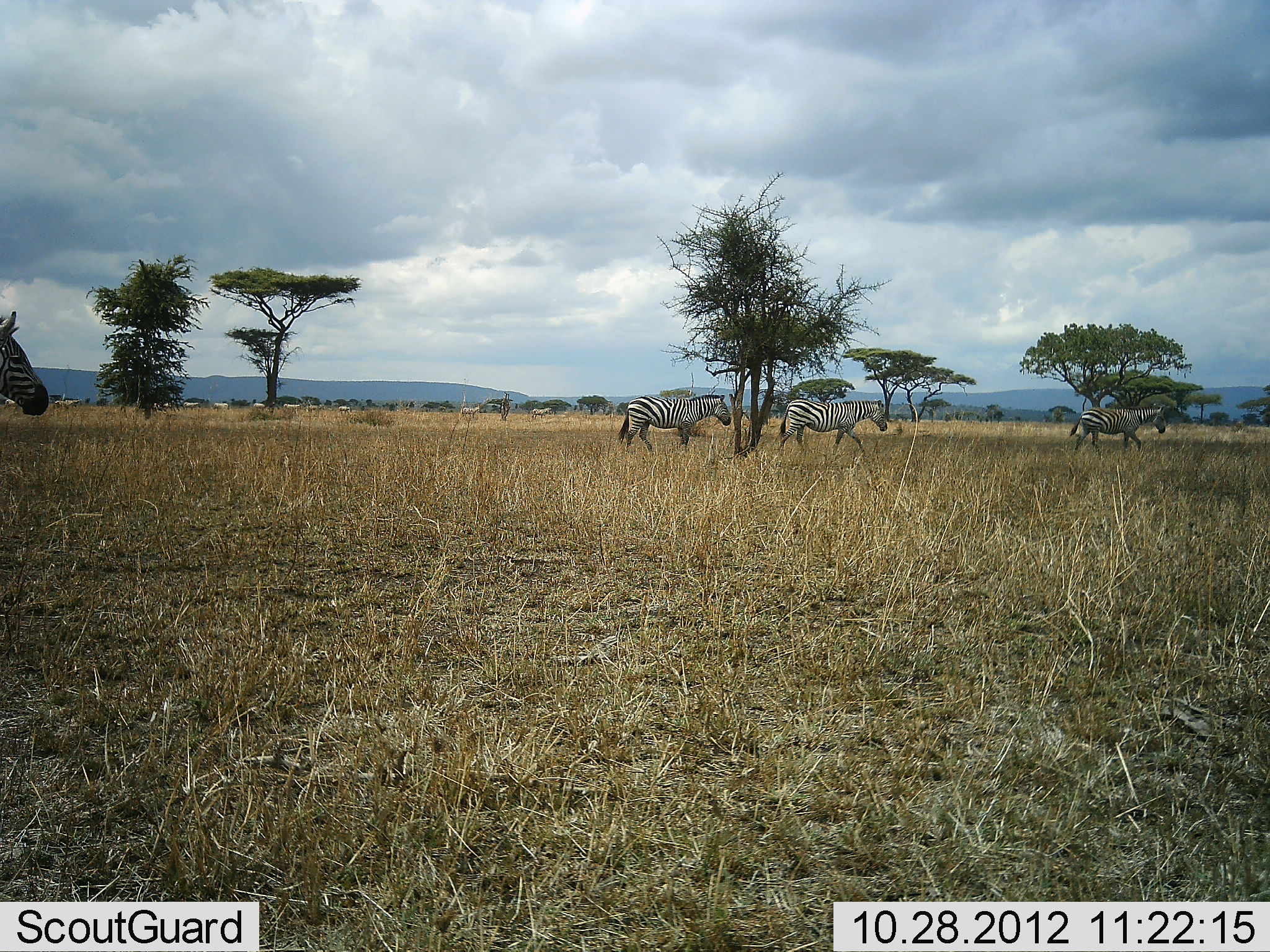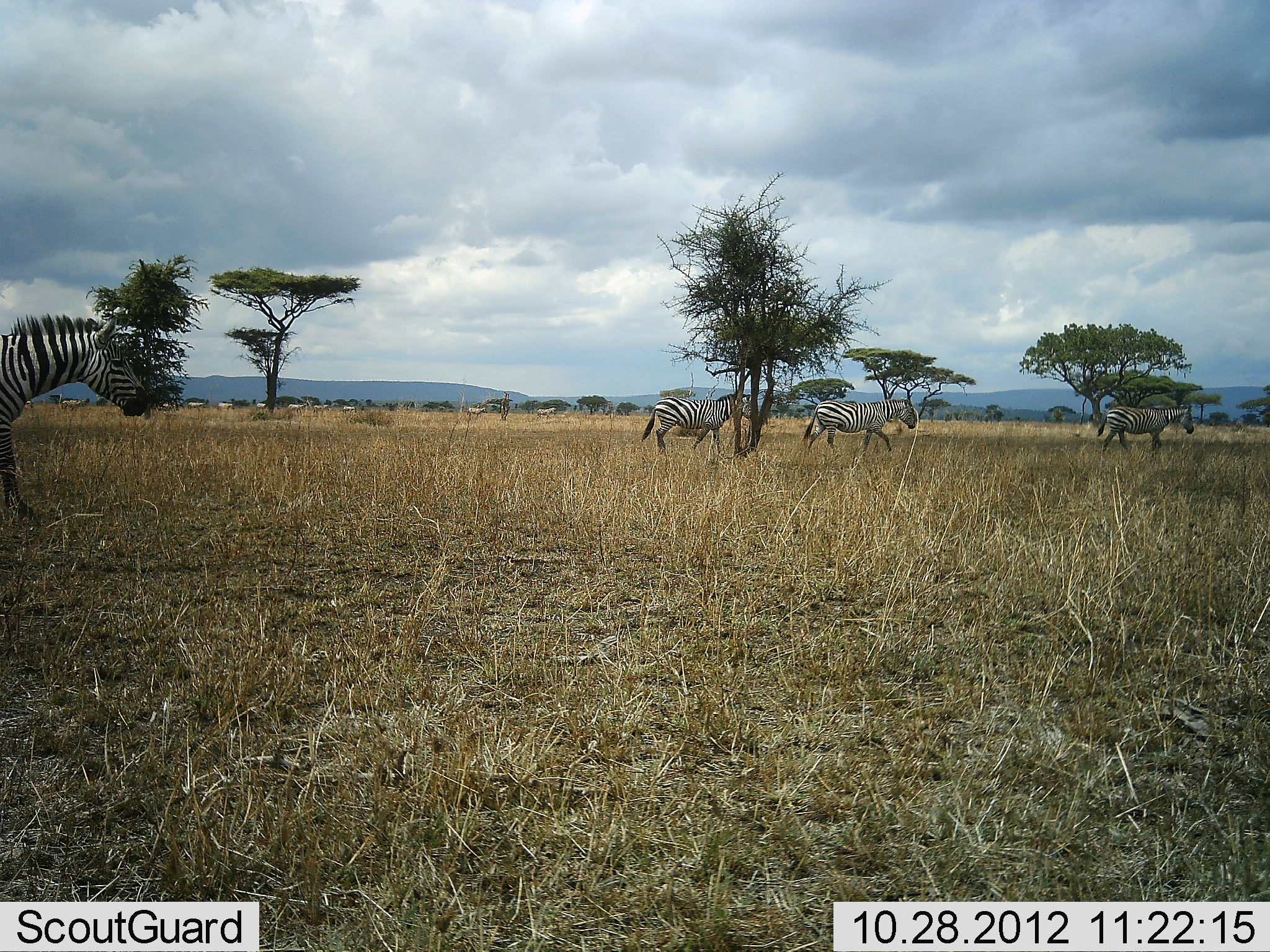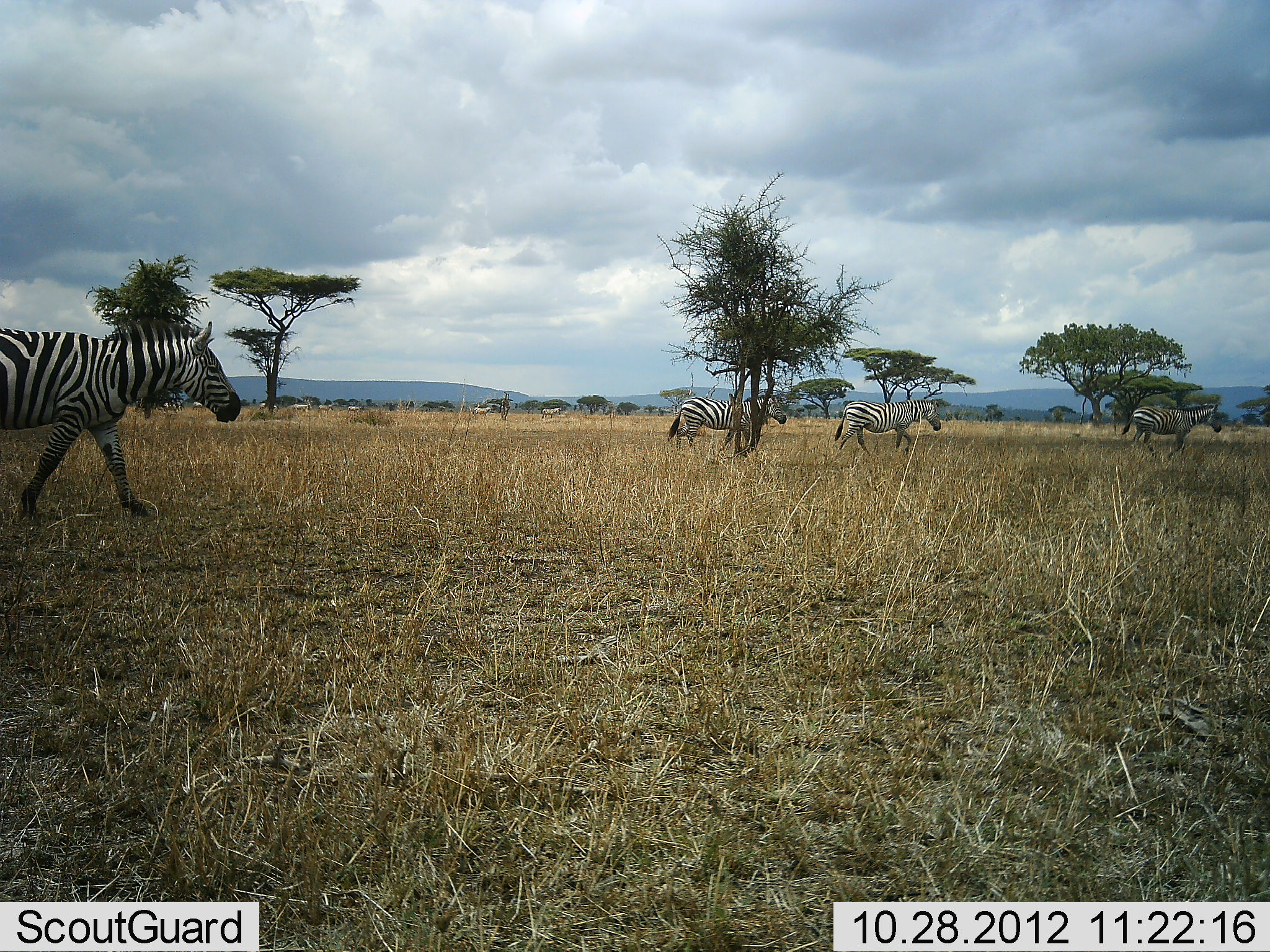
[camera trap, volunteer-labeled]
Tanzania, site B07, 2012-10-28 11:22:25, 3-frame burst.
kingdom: Animalia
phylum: Chordata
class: Mammalia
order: Perissodactyla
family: Equidae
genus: Equus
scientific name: Equus quagga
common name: plains zebra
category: zebra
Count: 11-50.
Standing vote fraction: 10%.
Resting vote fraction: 0%.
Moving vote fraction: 100%.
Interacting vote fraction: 0%.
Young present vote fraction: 0%.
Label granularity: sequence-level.